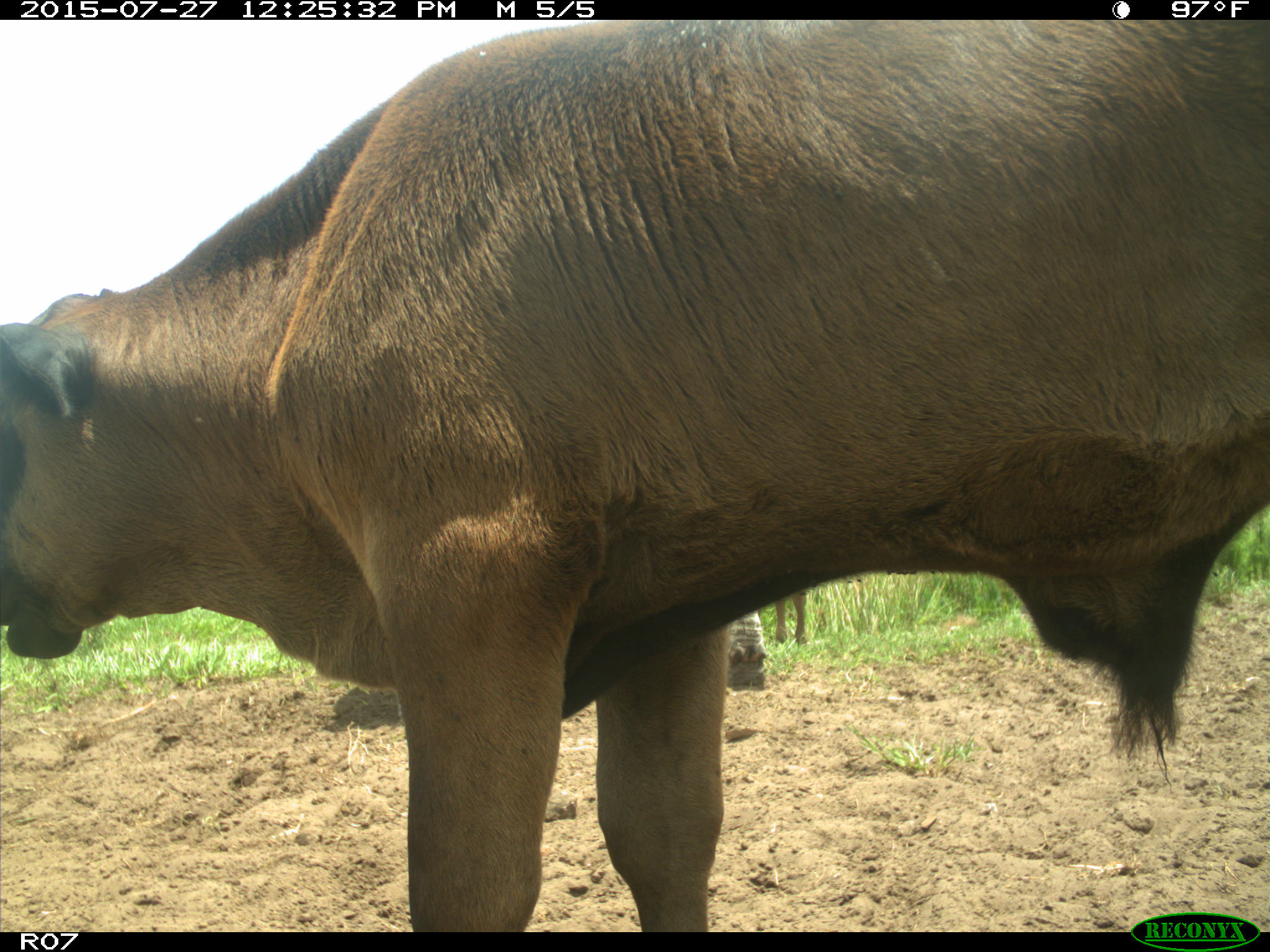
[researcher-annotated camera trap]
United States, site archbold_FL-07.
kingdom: Animalia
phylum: Chordata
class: Mammalia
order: Artiodactyla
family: Bovidae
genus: Bos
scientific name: Bos taurus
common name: domestic cow